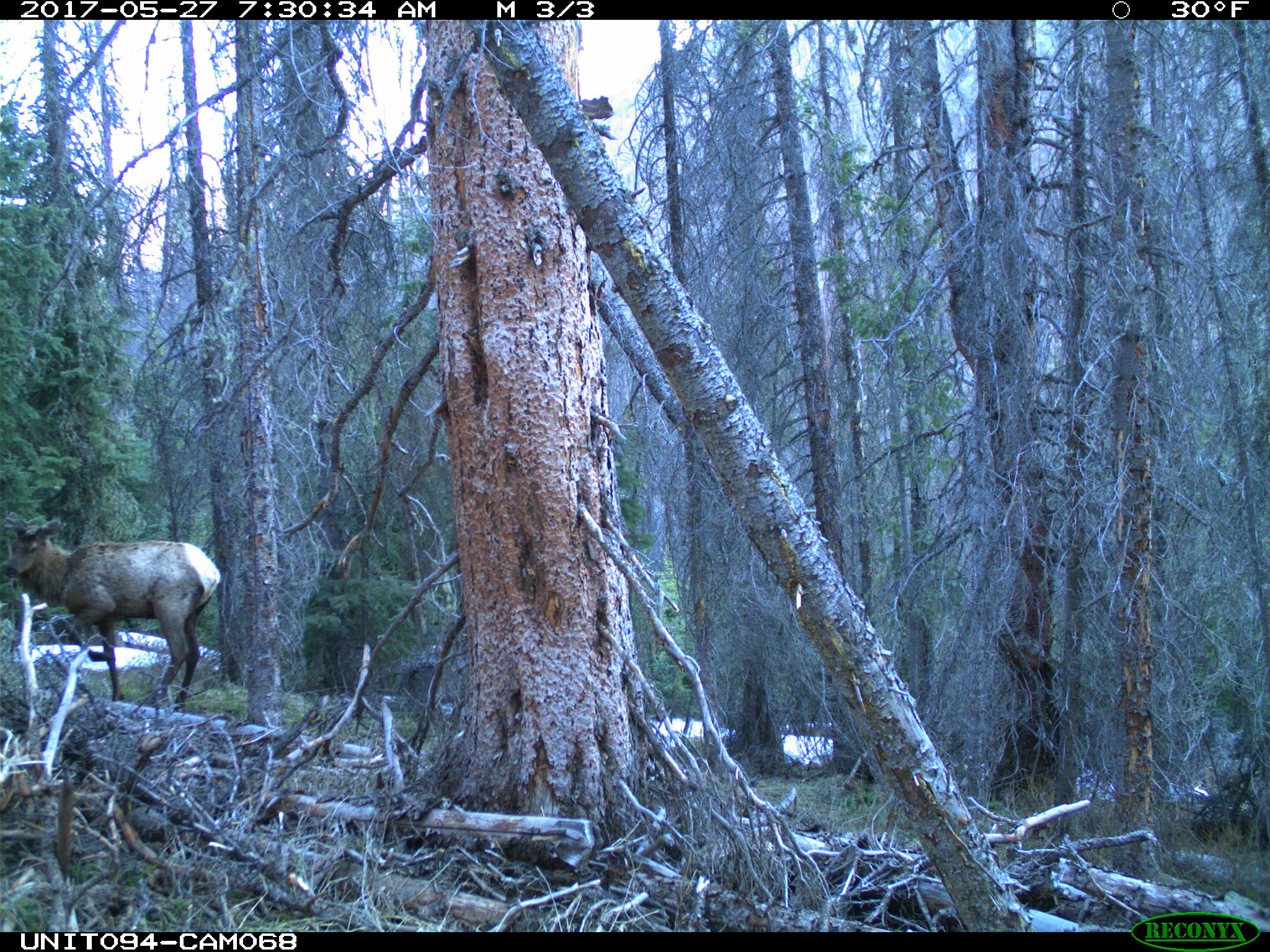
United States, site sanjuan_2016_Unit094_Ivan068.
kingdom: Animalia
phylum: Chordata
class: Mammalia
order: Artiodactyla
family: Cervidae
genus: Cervus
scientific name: Cervus elaphus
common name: red deer